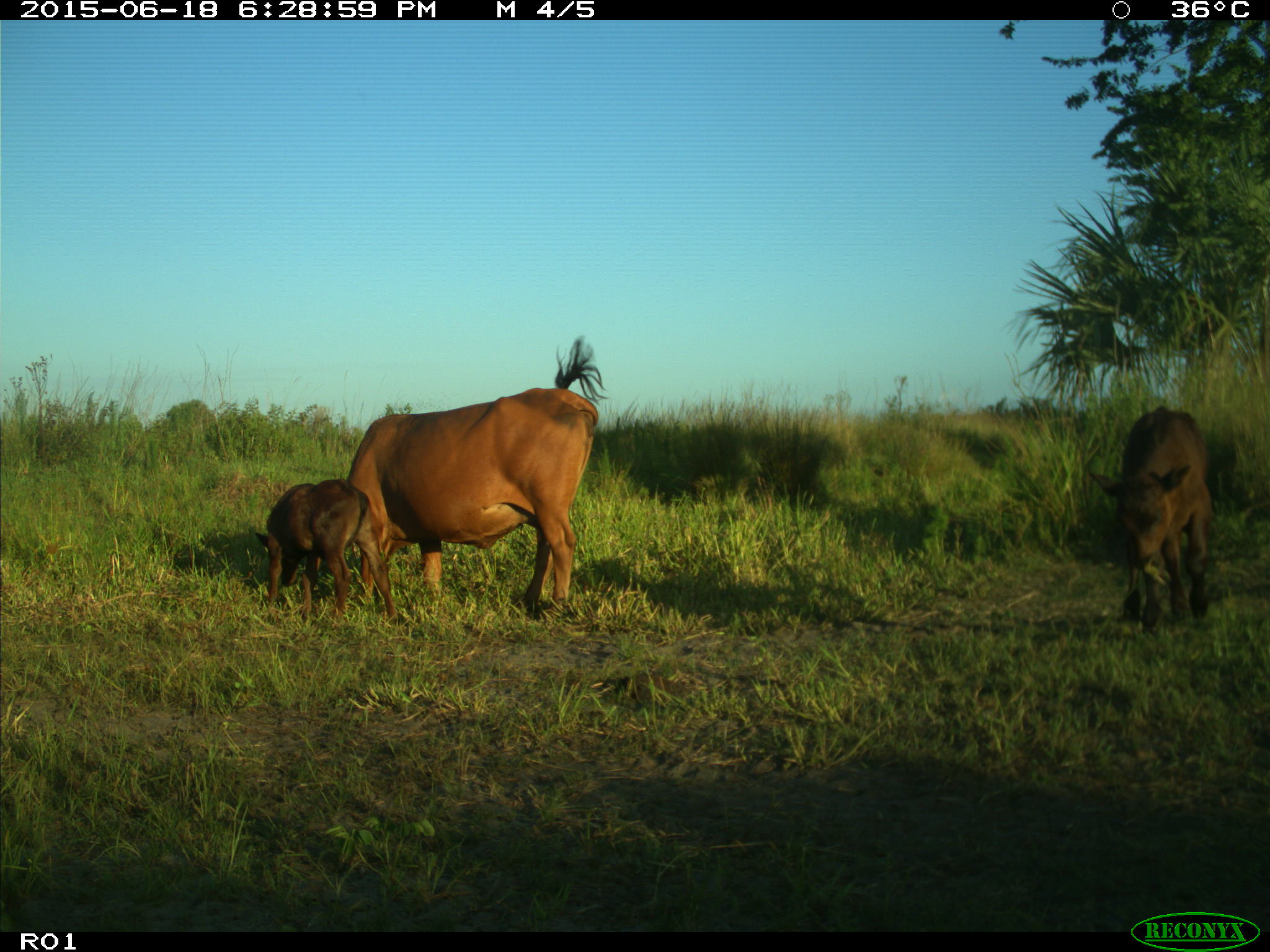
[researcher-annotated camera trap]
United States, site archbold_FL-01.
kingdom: Animalia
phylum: Chordata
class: Mammalia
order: Artiodactyla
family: Bovidae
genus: Bos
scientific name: Bos taurus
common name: domestic cow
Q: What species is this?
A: Bos taurus (domestic cow).